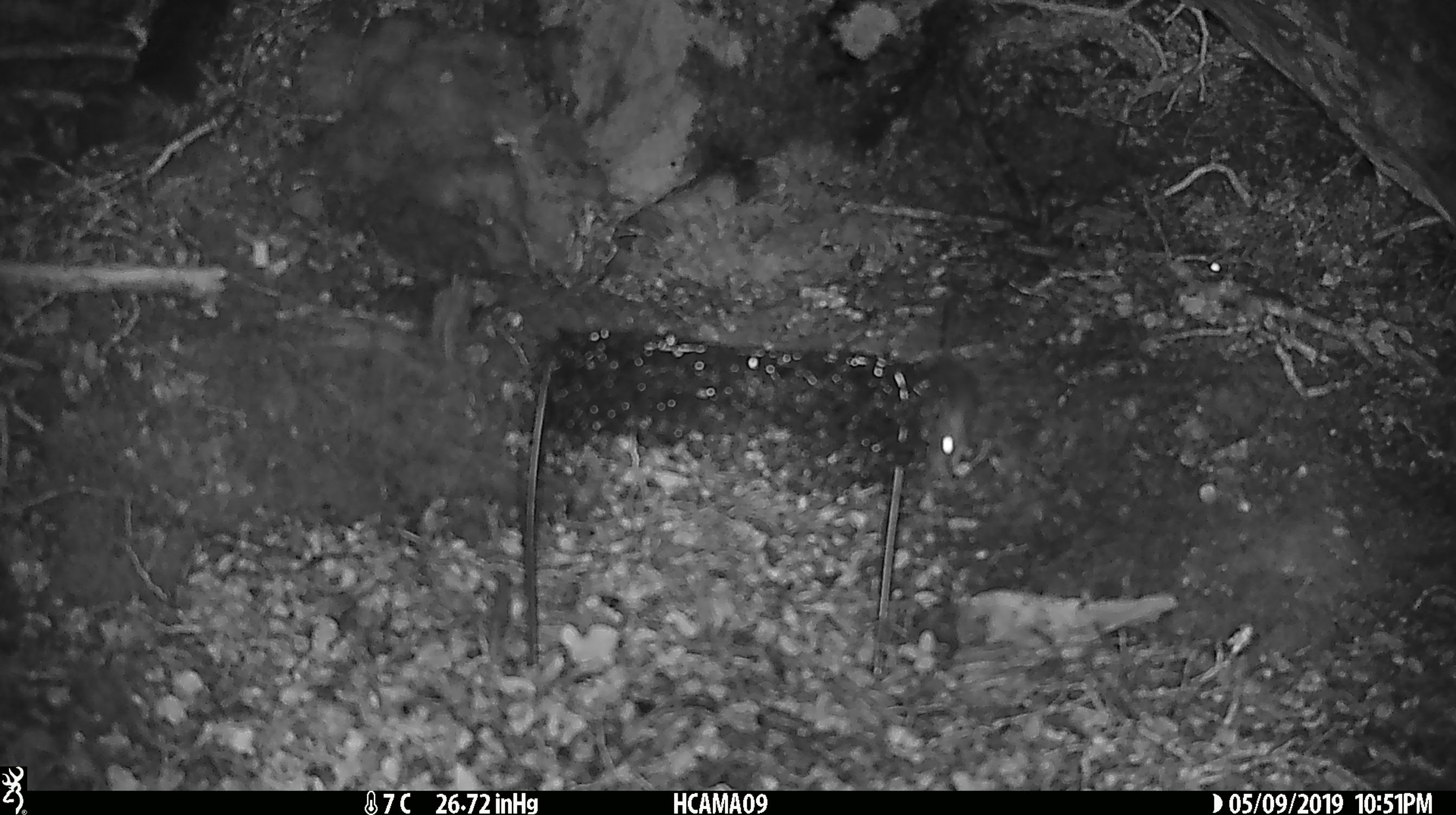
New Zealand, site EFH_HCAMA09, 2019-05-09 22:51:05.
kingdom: Animalia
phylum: Chordata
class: Mammalia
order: Rodentia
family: Muridae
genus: Rattus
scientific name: Rattus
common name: rat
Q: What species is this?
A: Rat (Rattus).